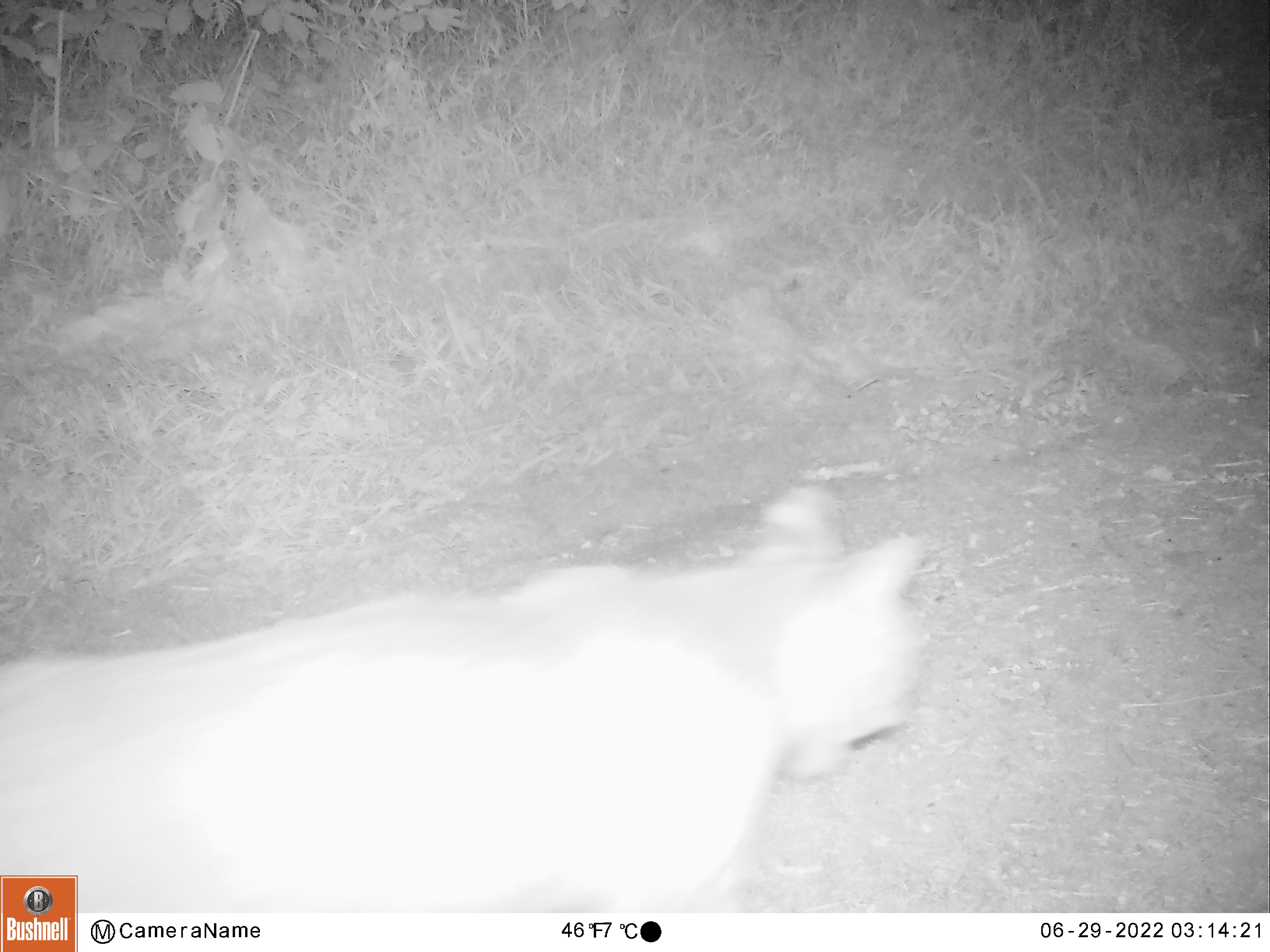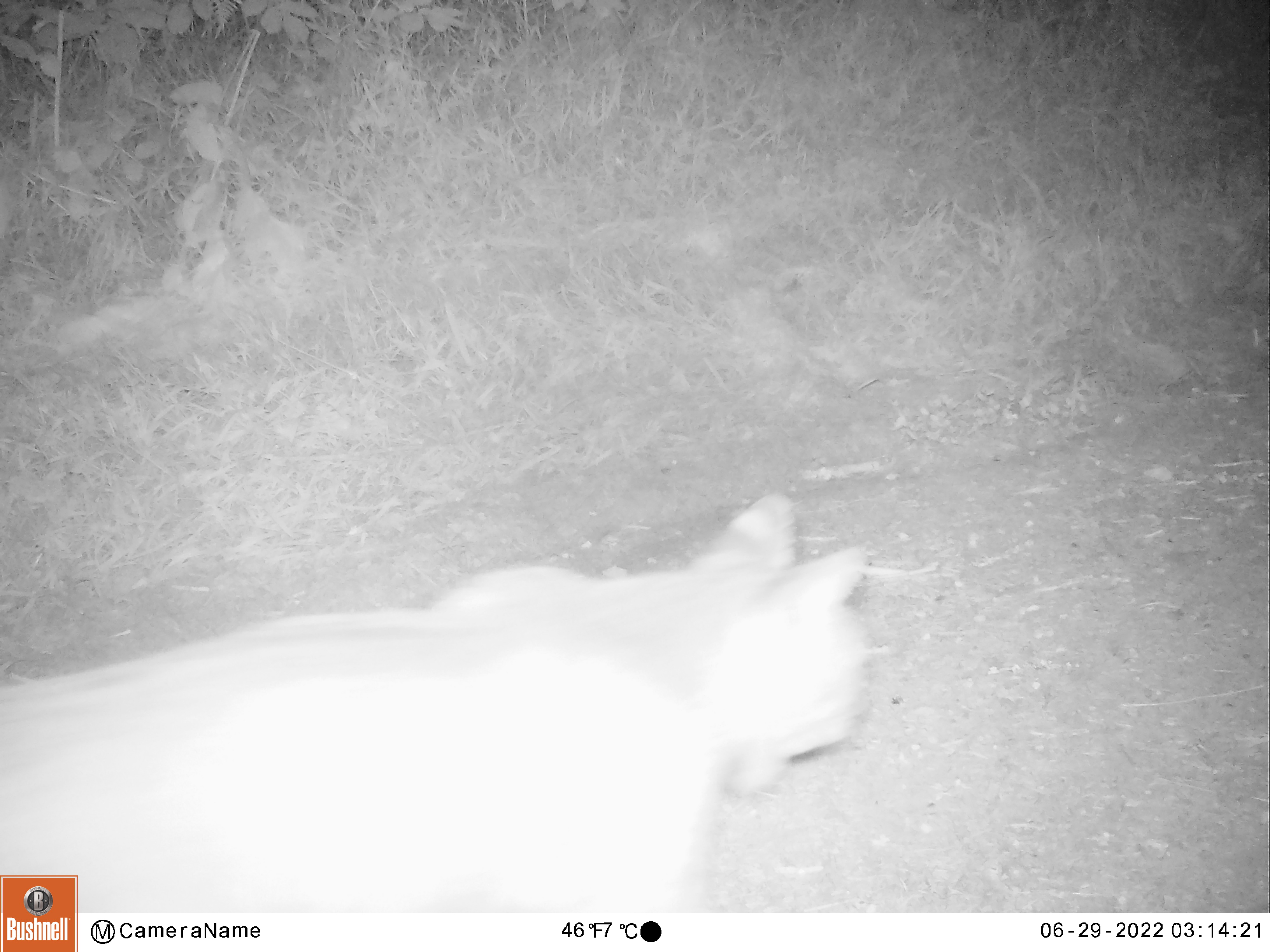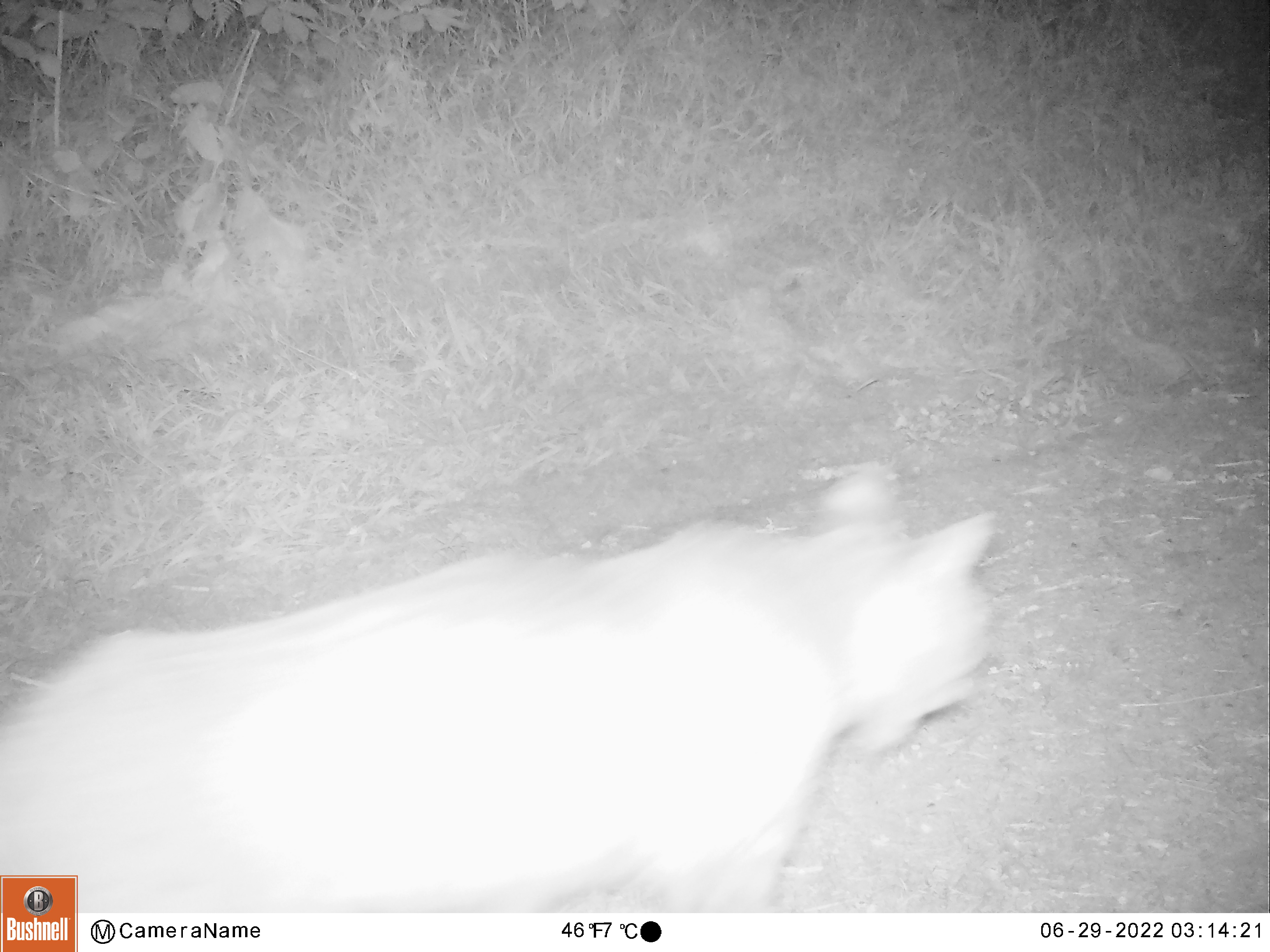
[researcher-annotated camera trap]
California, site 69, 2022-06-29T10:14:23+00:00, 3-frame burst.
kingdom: Animalia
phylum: Chordata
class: Mammalia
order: Carnivora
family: Felidae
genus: Lynx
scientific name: Lynx rufus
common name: bobcat